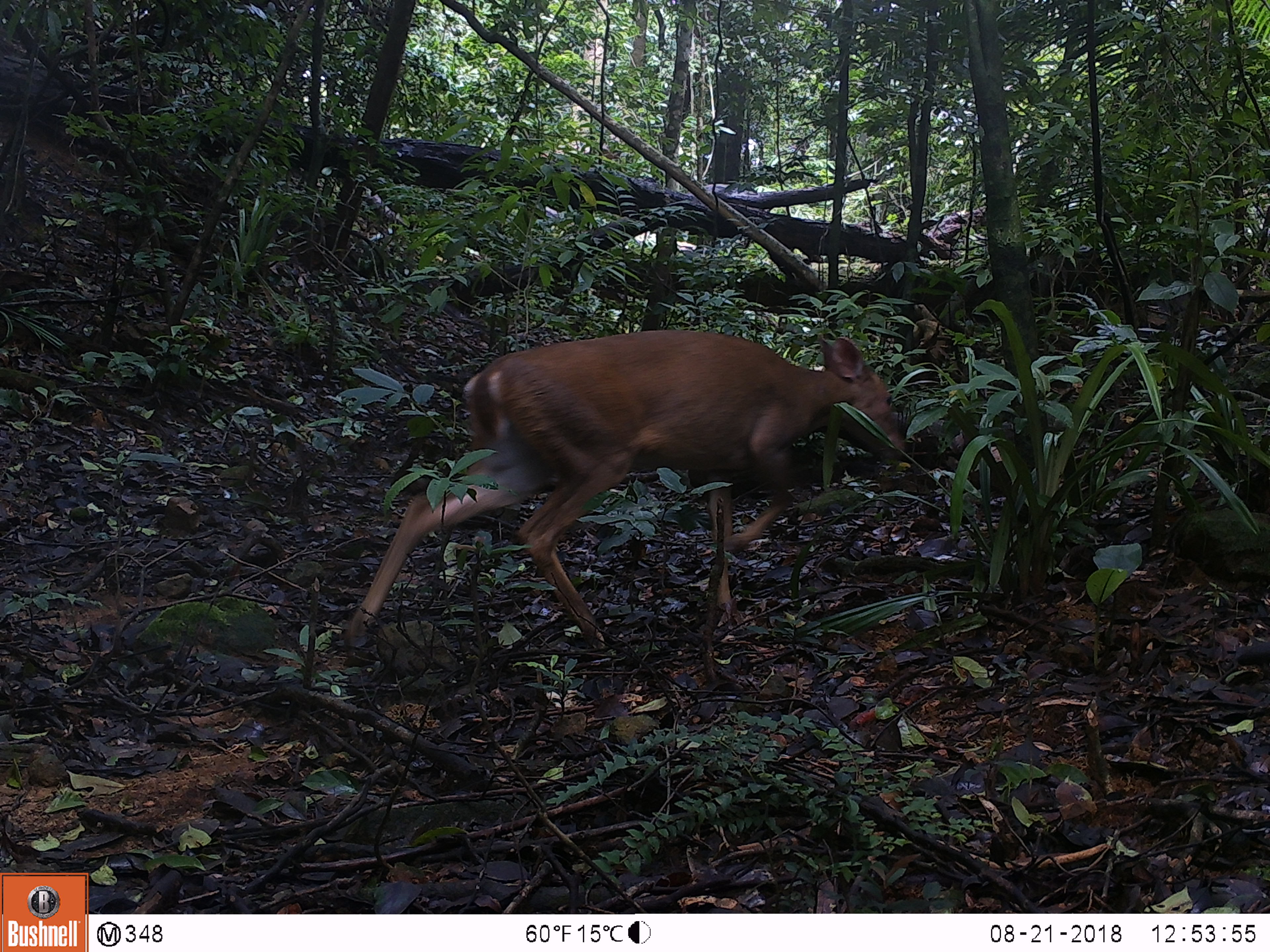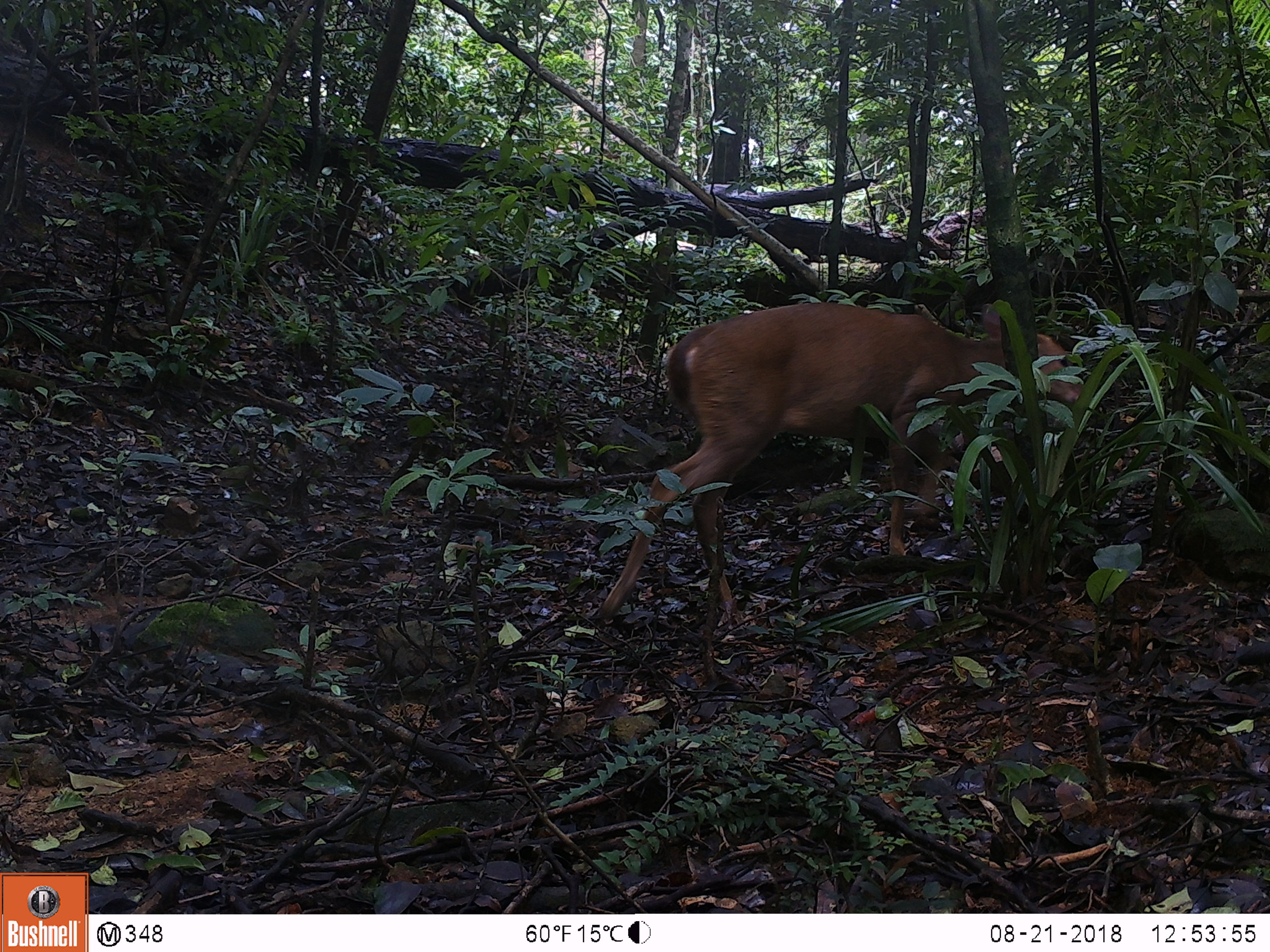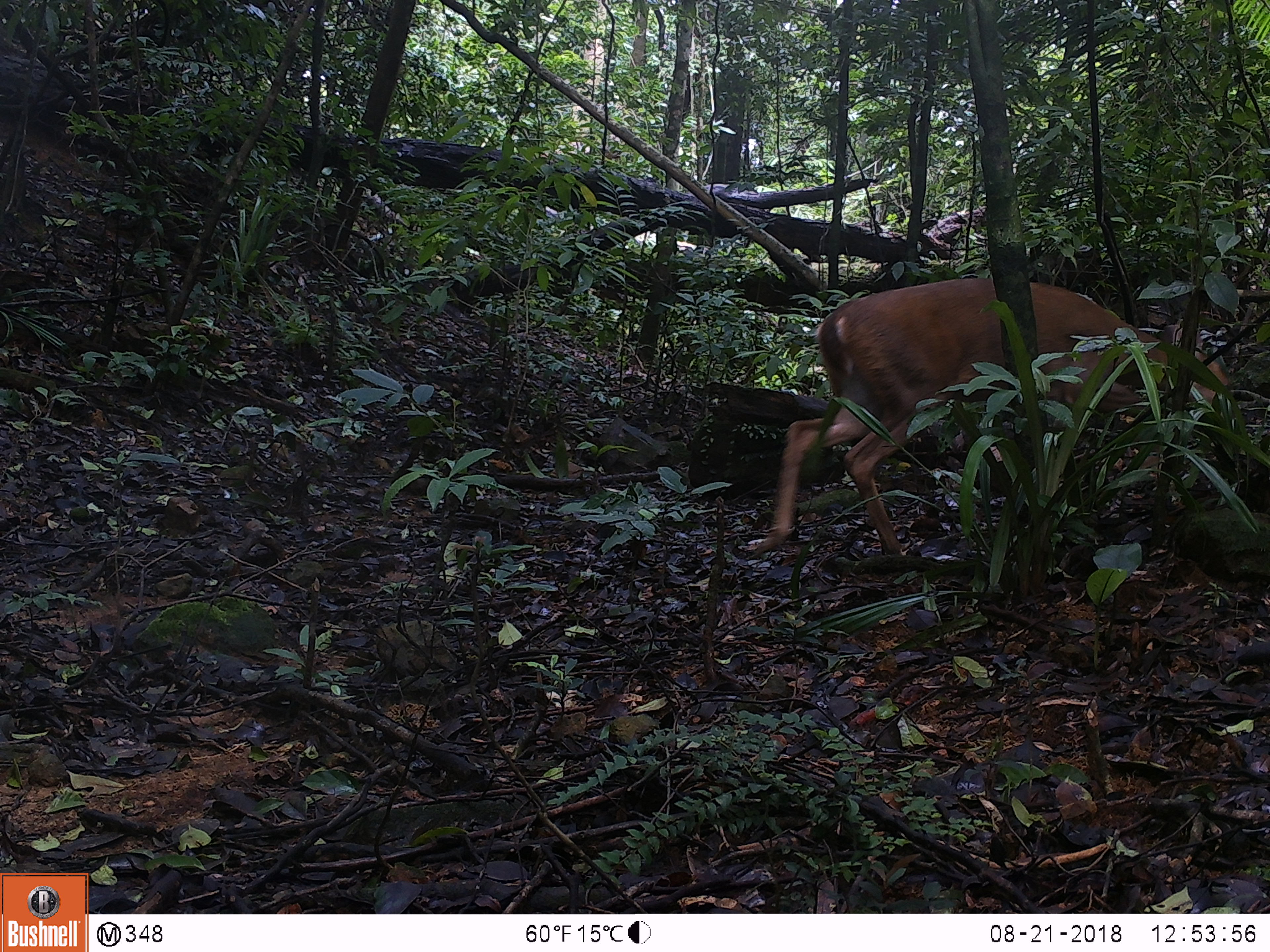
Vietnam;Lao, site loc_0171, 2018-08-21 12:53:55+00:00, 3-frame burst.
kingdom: Animalia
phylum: Chordata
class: Mammalia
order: Artiodactyla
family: Cervidae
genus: Muntiacus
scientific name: Muntiacus vuquangensis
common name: large-antlered muntjac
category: large antlered muntjac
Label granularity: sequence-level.